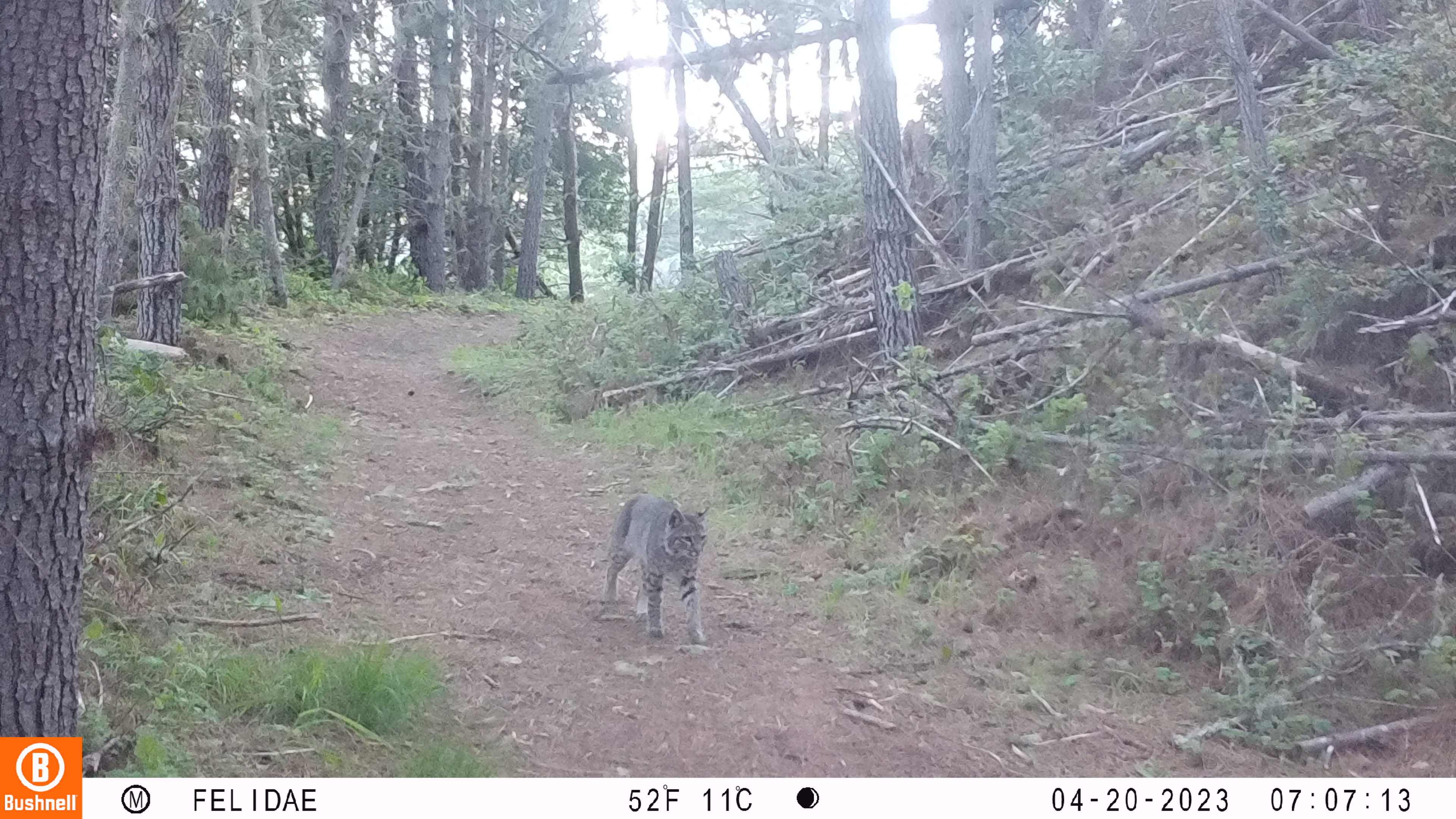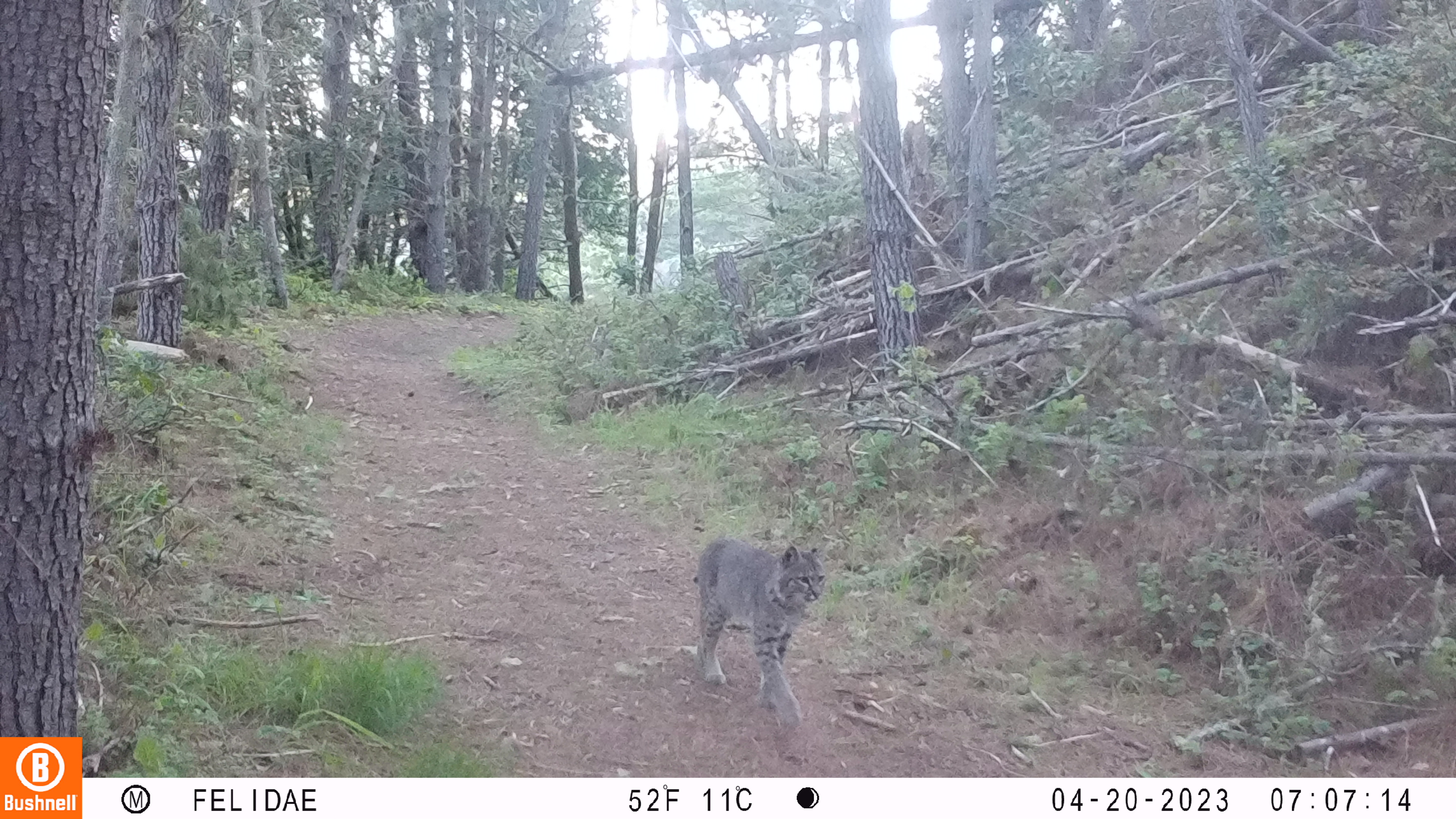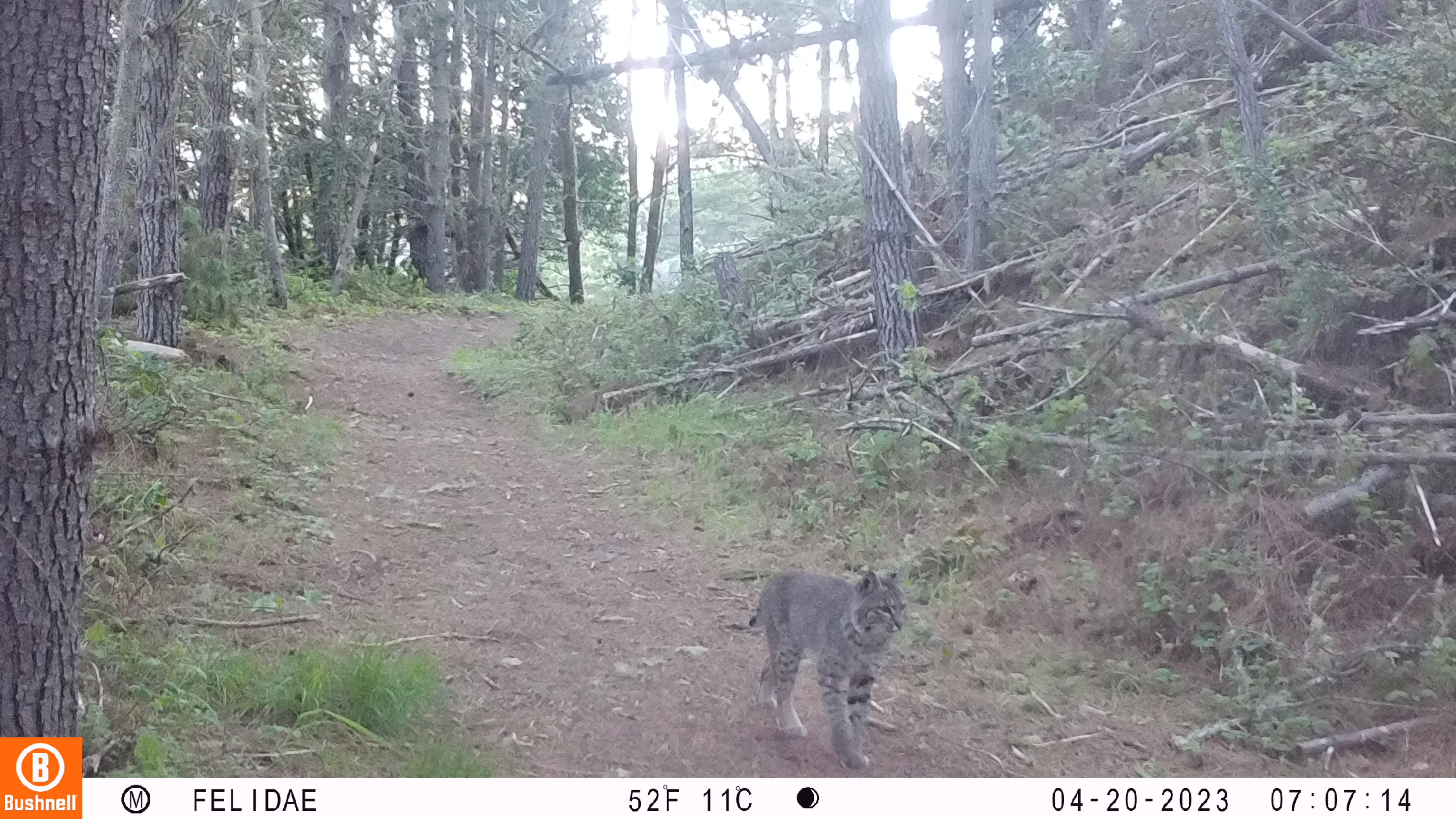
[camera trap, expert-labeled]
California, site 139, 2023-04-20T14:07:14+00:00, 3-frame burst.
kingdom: Animalia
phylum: Chordata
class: Mammalia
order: Carnivora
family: Felidae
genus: Lynx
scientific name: Lynx rufus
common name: bobcat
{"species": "bobcat (Lynx rufus)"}